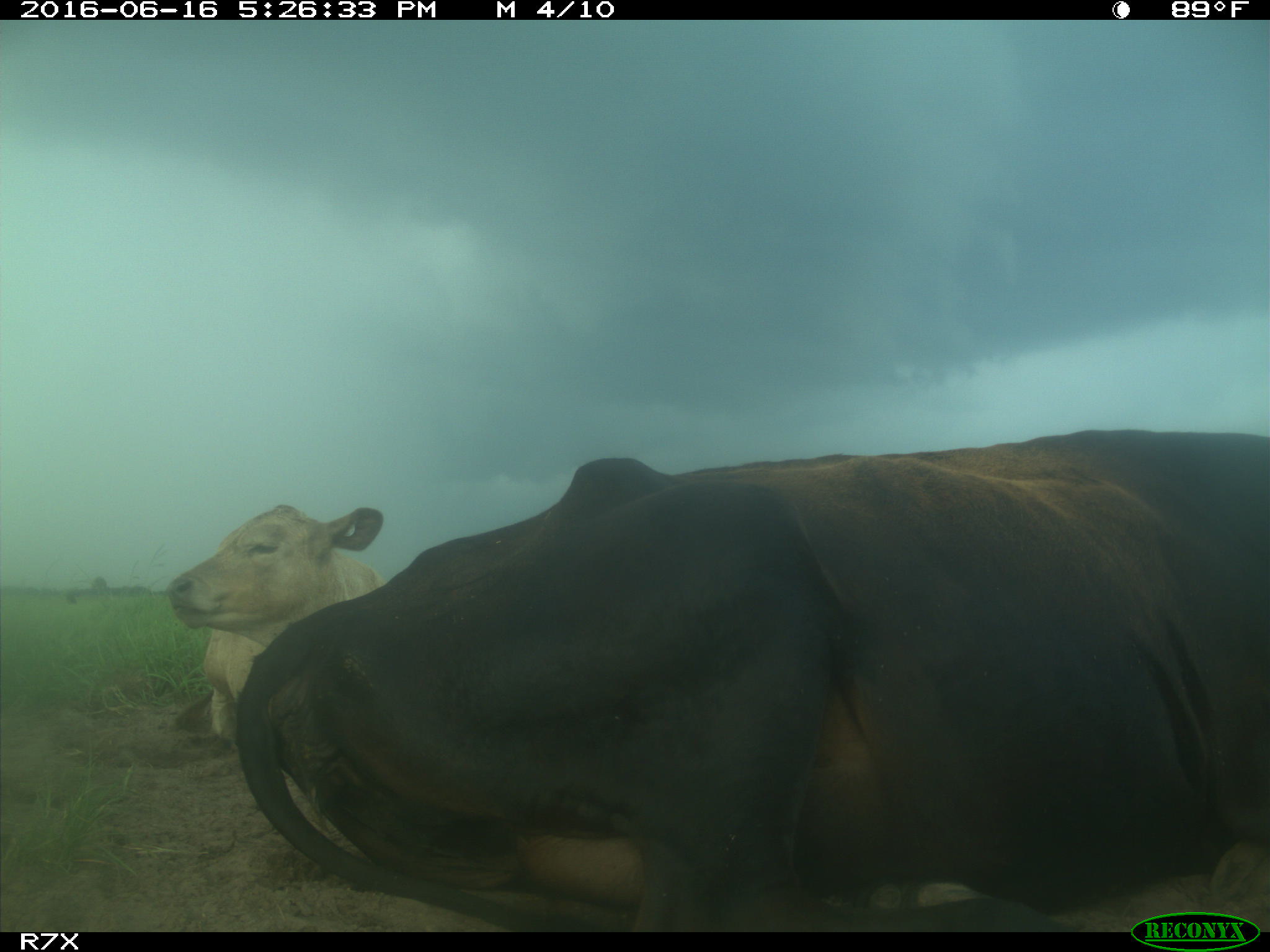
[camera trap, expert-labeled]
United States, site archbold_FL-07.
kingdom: Animalia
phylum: Chordata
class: Mammalia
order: Artiodactyla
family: Bovidae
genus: Bos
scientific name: Bos taurus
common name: domestic cow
Bos taurus (domestic cow).